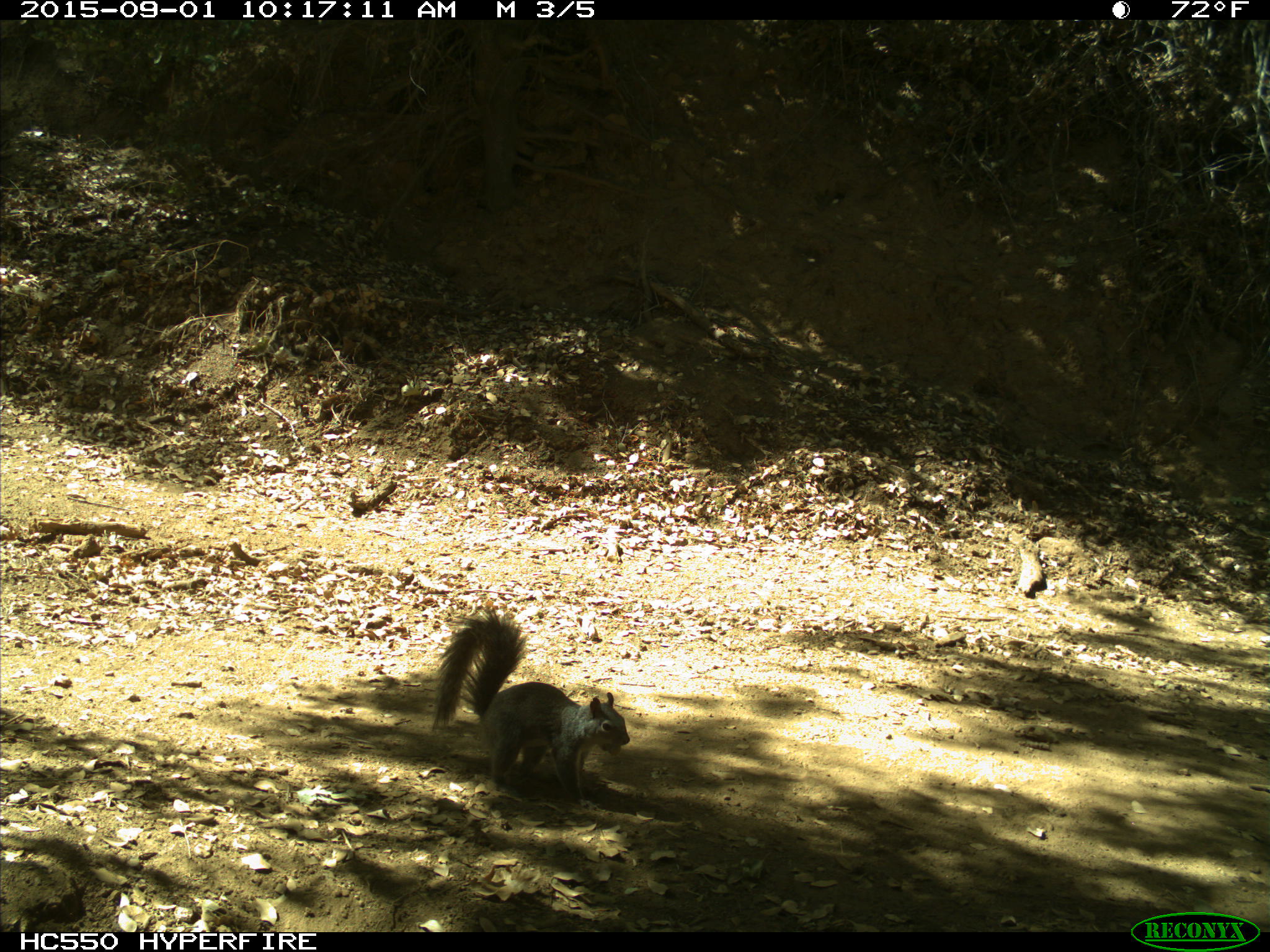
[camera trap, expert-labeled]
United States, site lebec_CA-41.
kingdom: Animalia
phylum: Chordata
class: Mammalia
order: Rodentia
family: Sciuridae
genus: Sciurus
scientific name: Sciurus carolinensis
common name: eastern gray squirrel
Sciurus carolinensis (eastern gray squirrel).